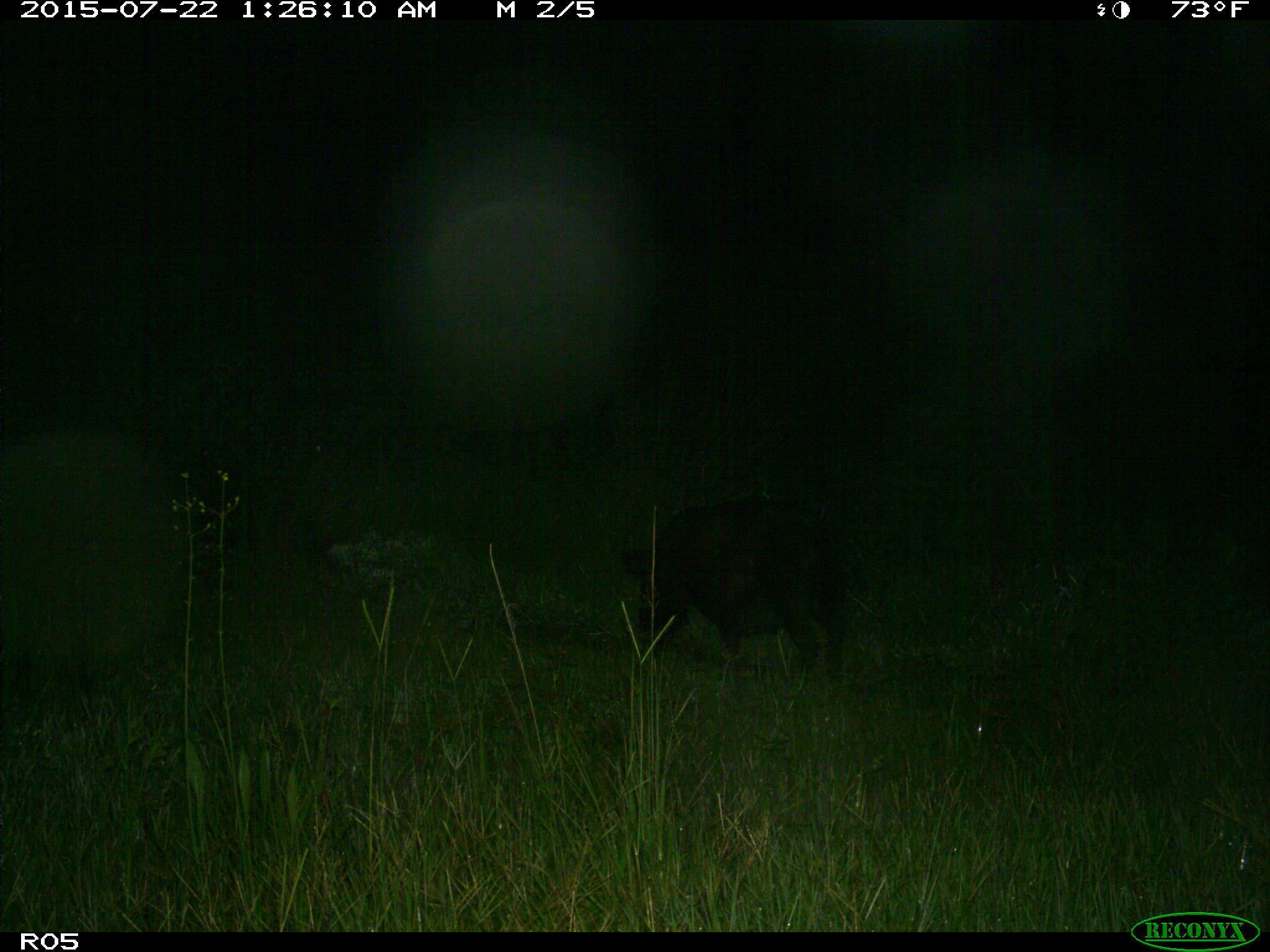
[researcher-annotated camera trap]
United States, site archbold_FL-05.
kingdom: Animalia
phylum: Chordata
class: Mammalia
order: Artiodactyla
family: Suidae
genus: Sus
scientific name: Sus scrofa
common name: wild boar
Sus scrofa (wild boar).